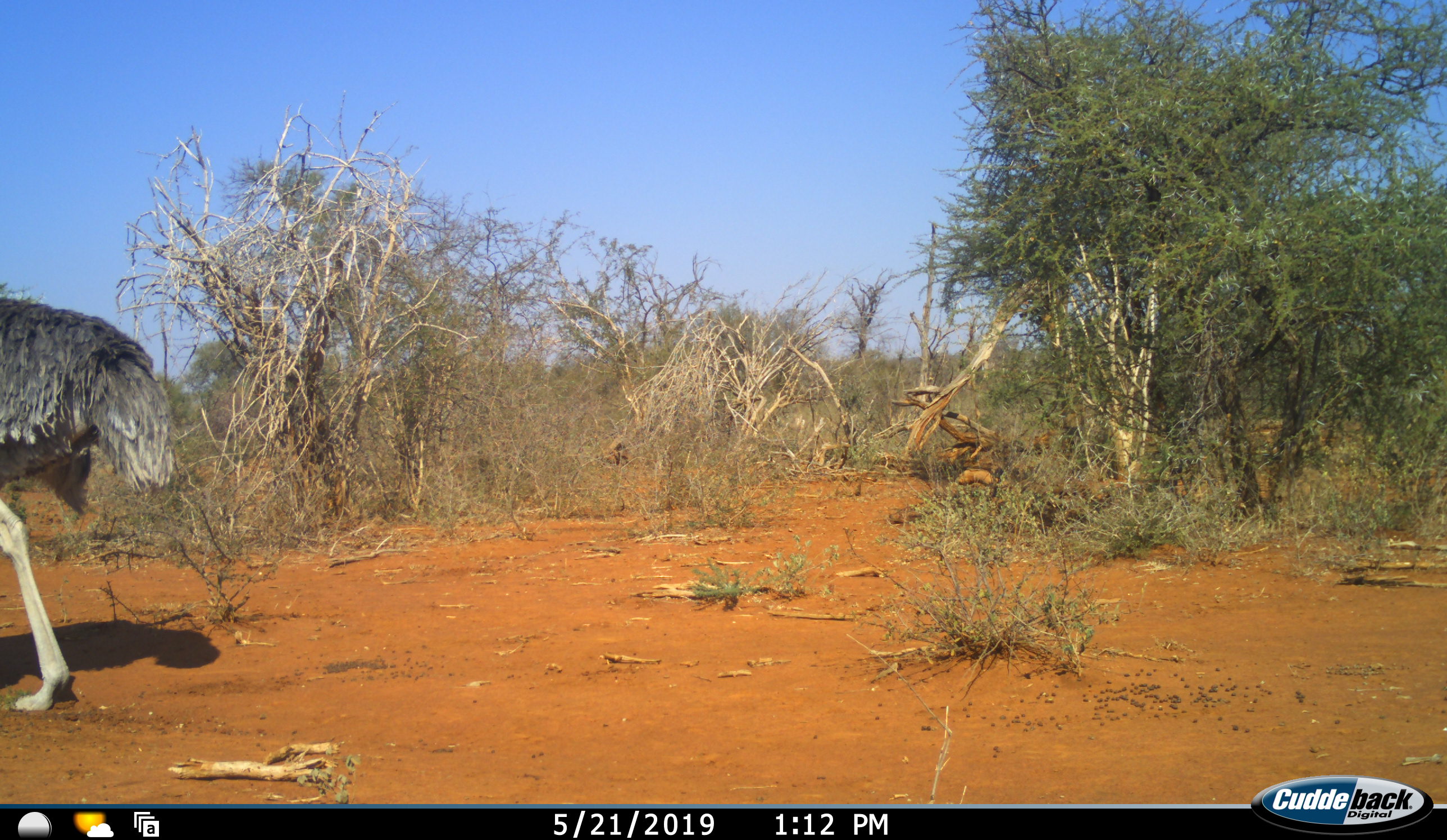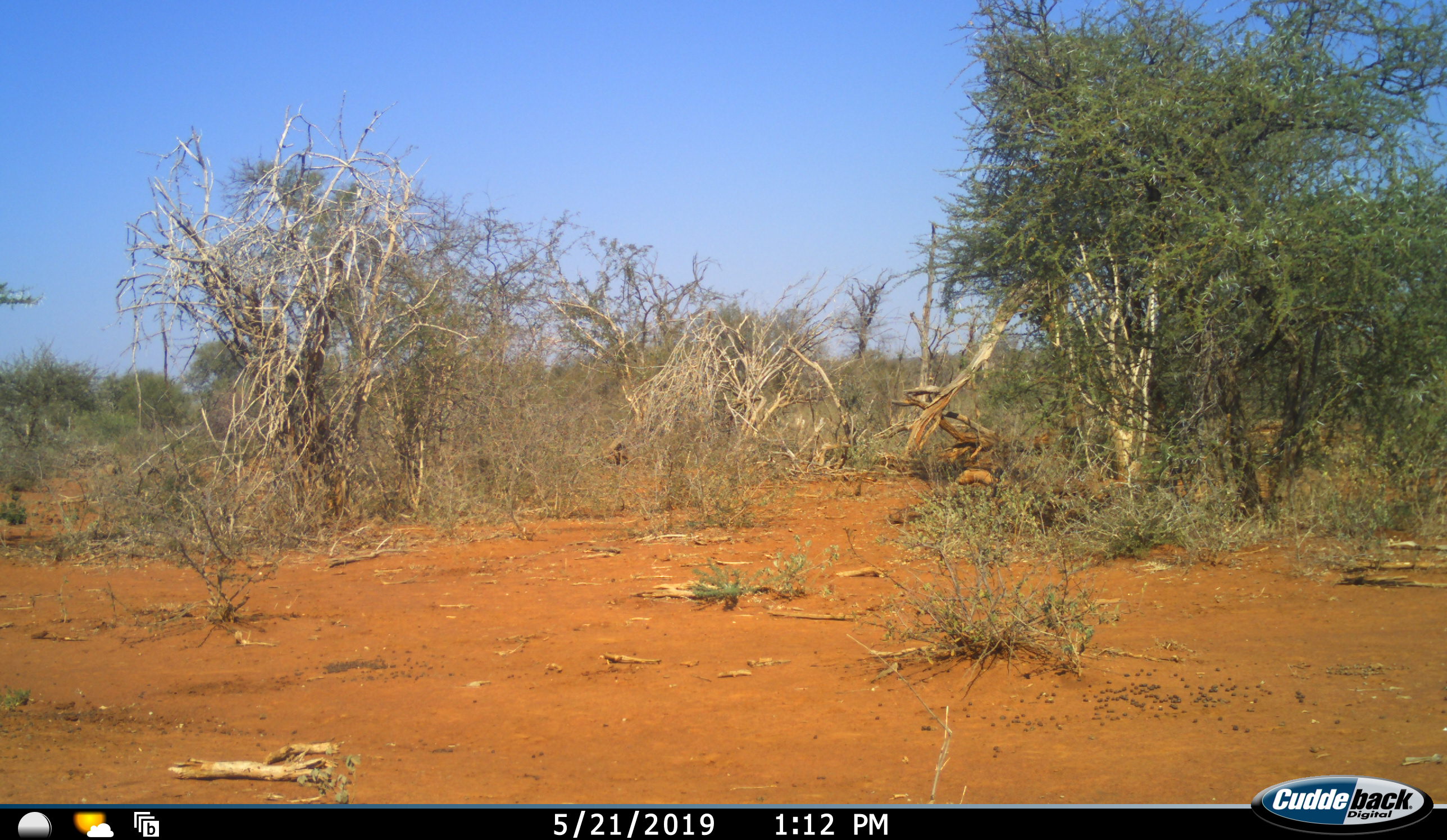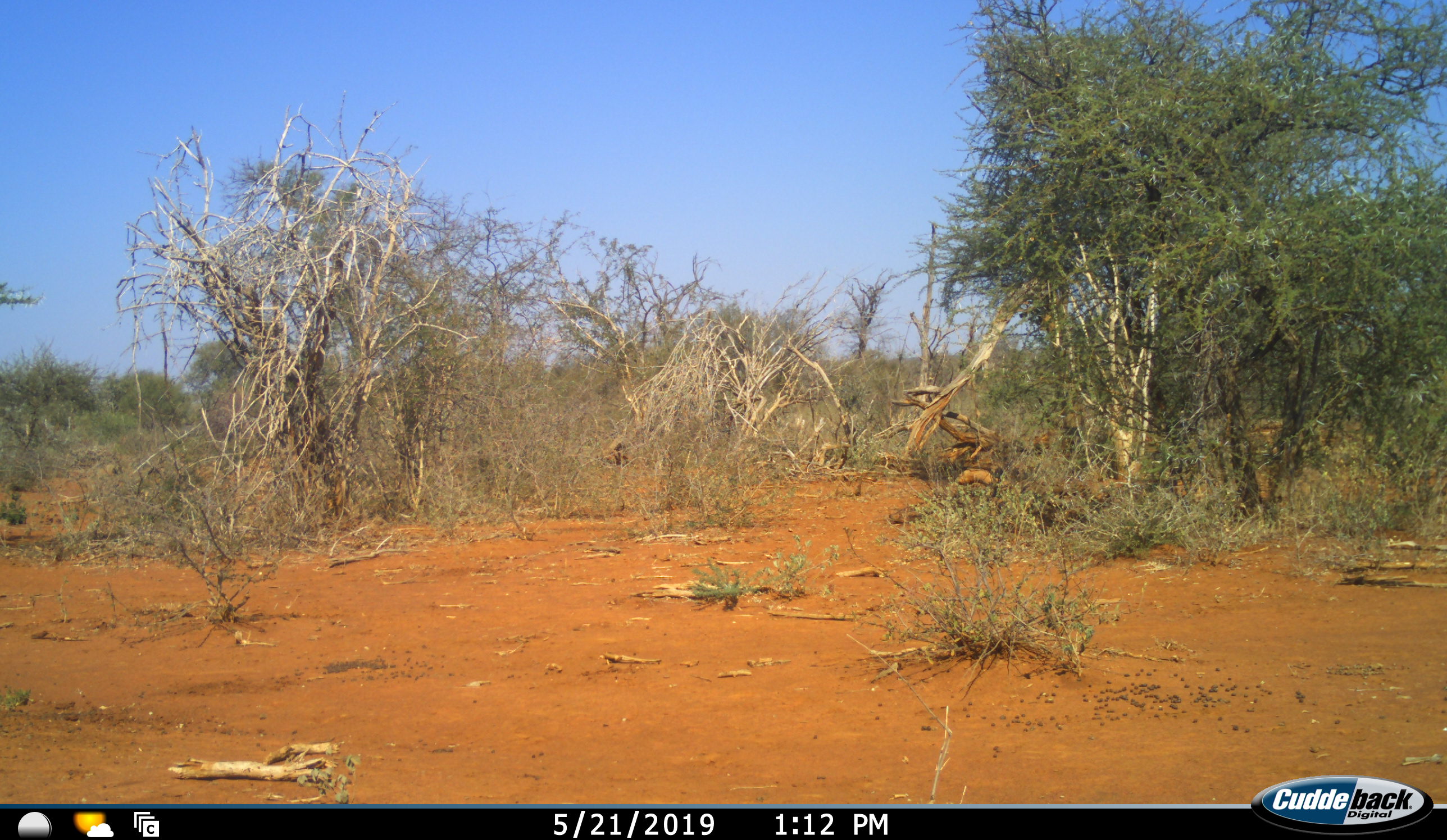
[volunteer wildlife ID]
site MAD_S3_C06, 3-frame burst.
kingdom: Animalia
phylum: Chordata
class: Aves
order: Struthioniformes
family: Struthionidae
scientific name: Struthionidae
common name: ostrich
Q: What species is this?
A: Ostrich (Struthionidae).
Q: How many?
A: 1.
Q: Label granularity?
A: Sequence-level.